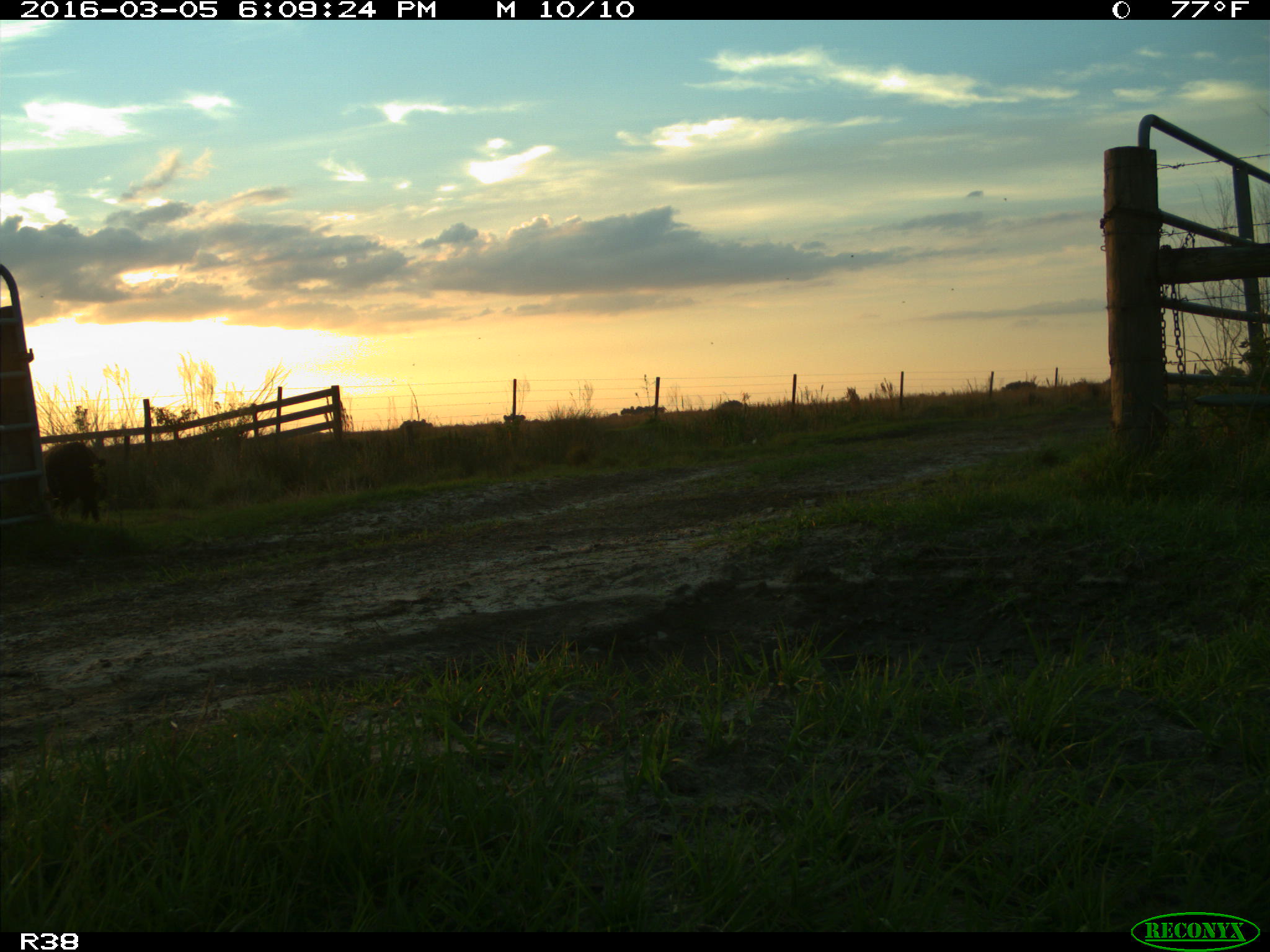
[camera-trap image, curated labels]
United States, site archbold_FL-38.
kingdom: Animalia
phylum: Chordata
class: Mammalia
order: Artiodactyla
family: Suidae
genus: Sus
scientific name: Sus scrofa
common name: wild boar